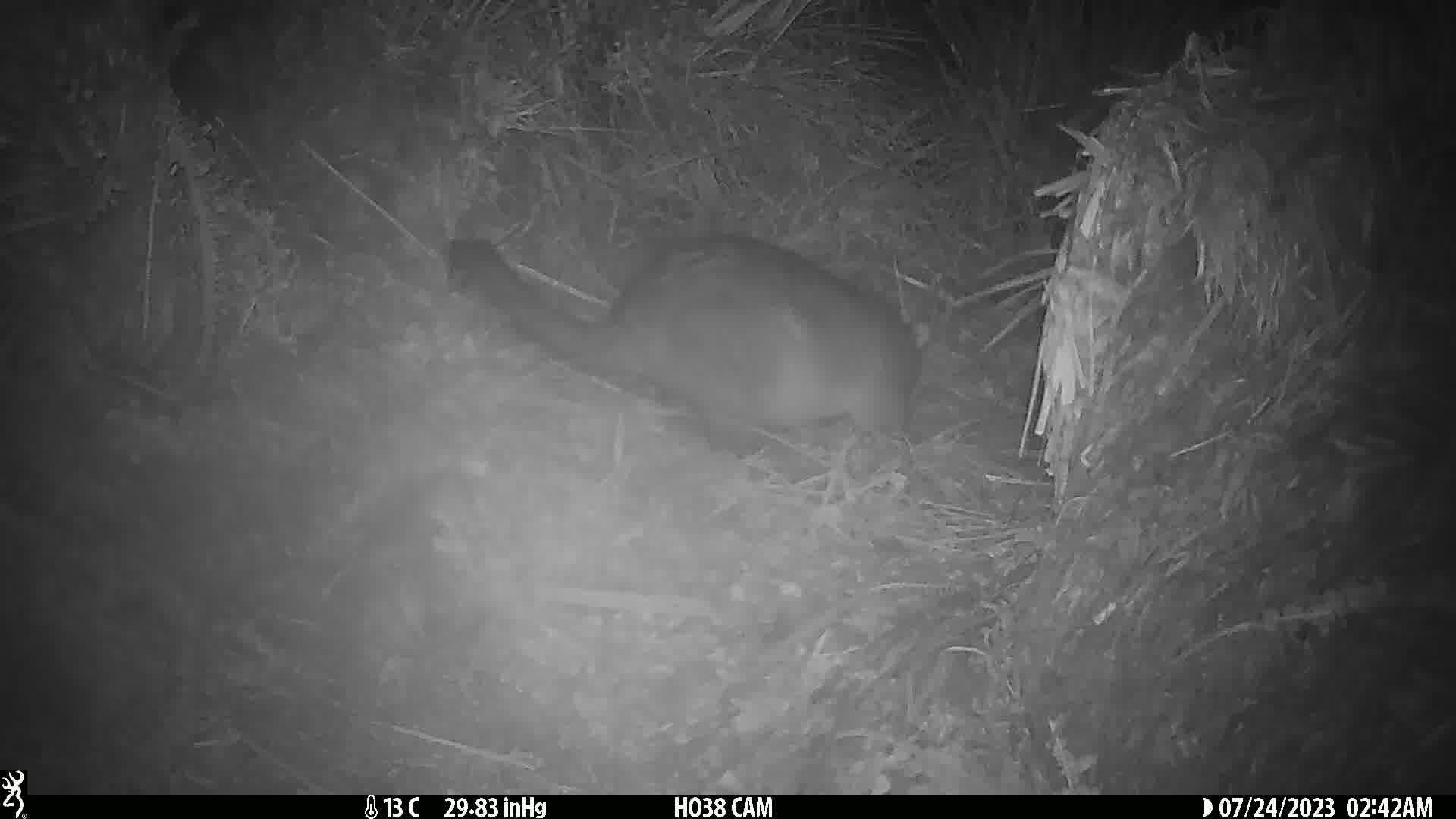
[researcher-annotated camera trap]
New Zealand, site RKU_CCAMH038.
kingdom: Animalia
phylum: Chordata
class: Mammalia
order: Diprotodontia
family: Phalangeridae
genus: Trichosurus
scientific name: Trichosurus vulpecula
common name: common brushtail possum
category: possum